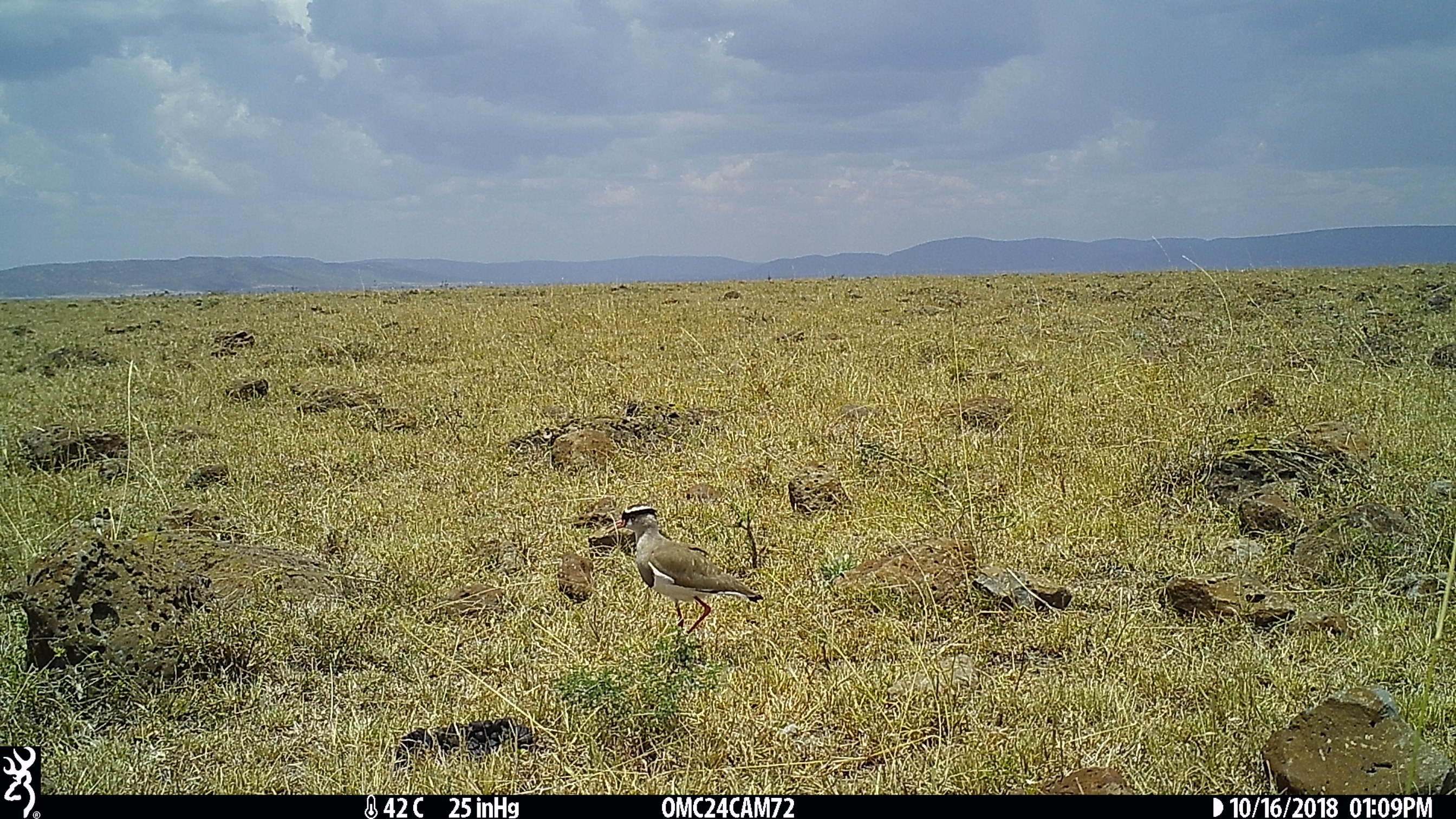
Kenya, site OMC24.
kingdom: Animalia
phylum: Chordata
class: Aves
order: Charadriiformes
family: Charadriidae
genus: Vanellus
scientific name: Vanellus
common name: lapwing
Lapwing (Vanellus).